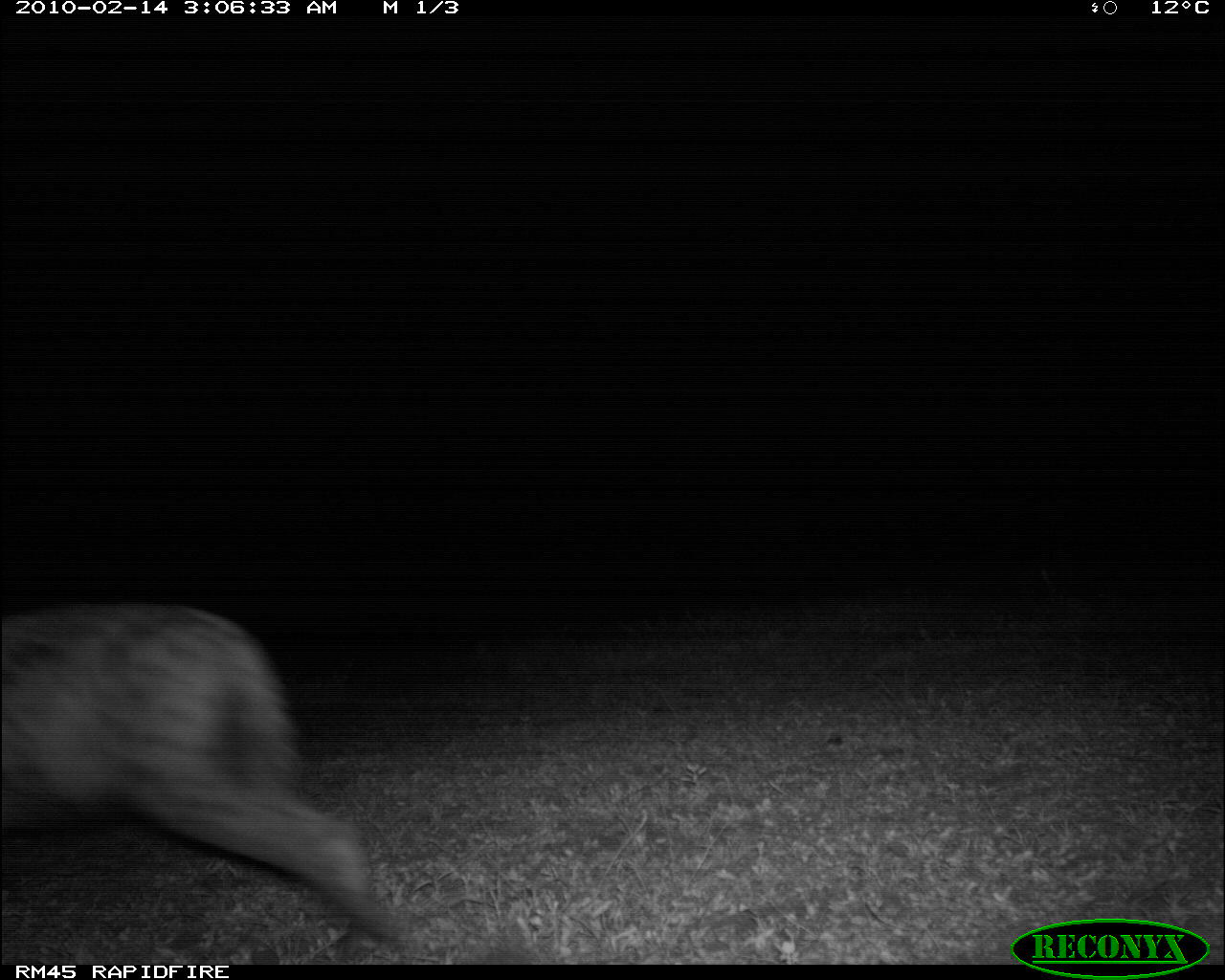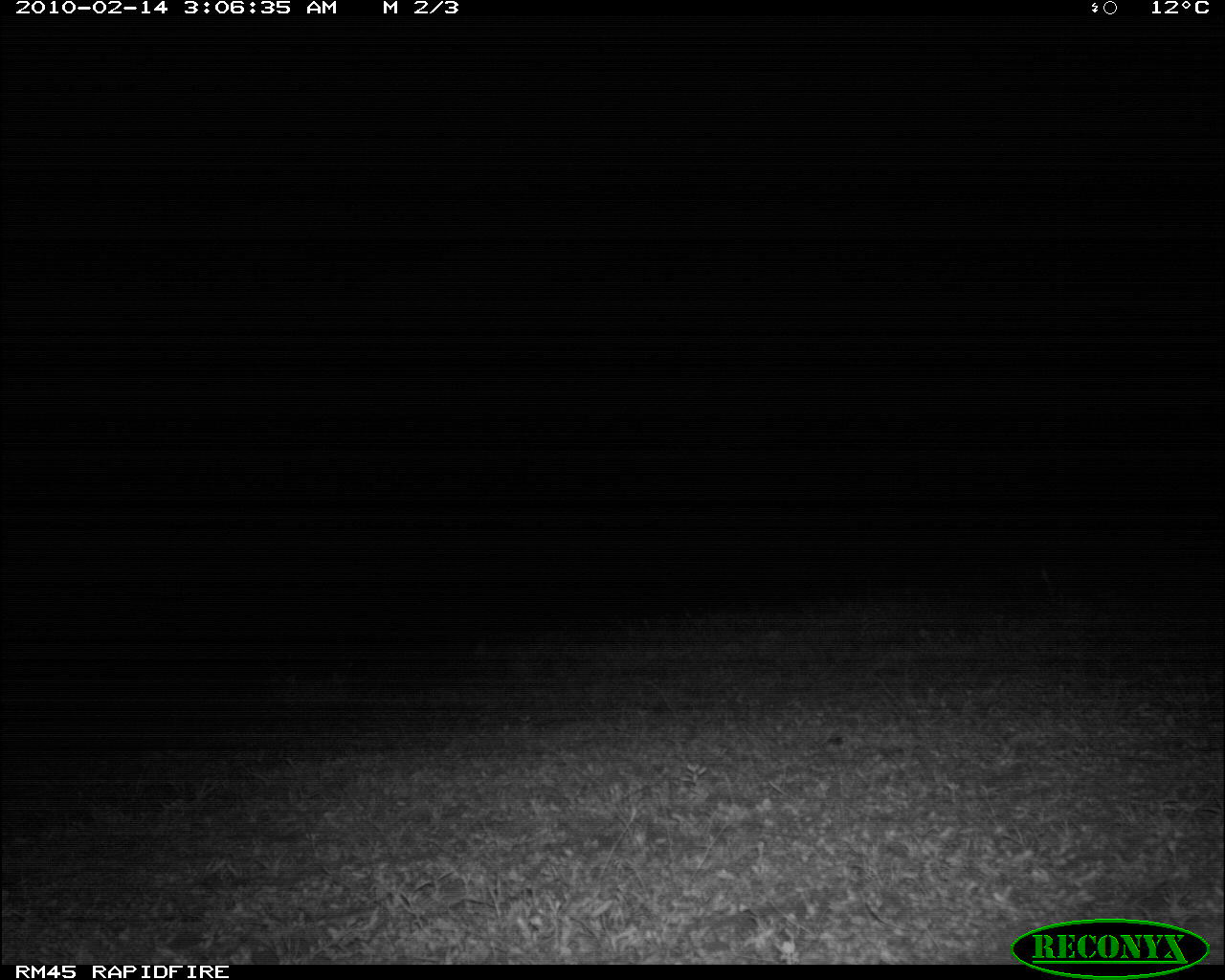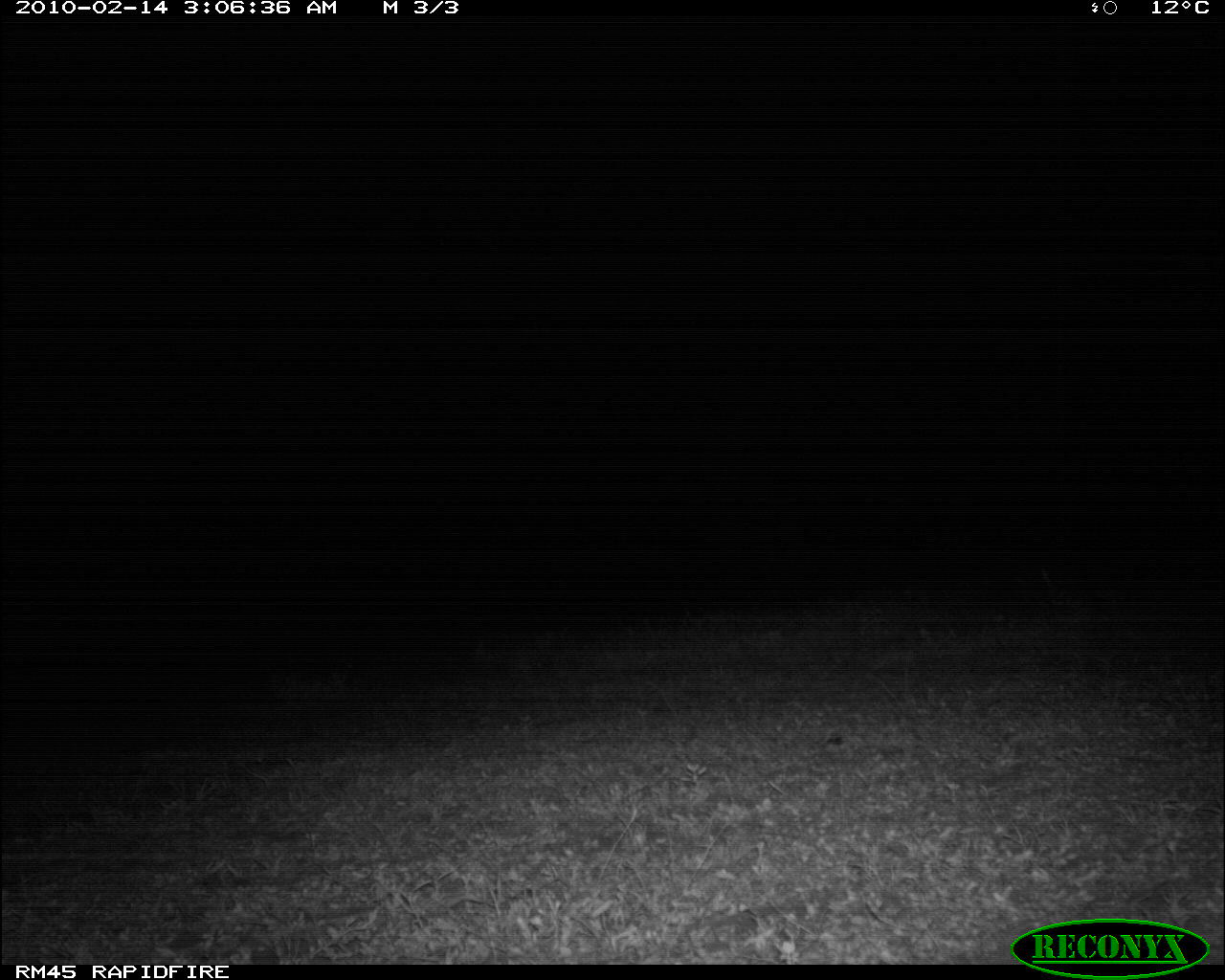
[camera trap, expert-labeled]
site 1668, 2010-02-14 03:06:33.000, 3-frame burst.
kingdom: Animalia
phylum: Chordata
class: Mammalia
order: Carnivora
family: Hyaenidae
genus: Crocuta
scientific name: Crocuta crocuta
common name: spotted hyena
Crocuta crocuta (spotted hyena), count 1.